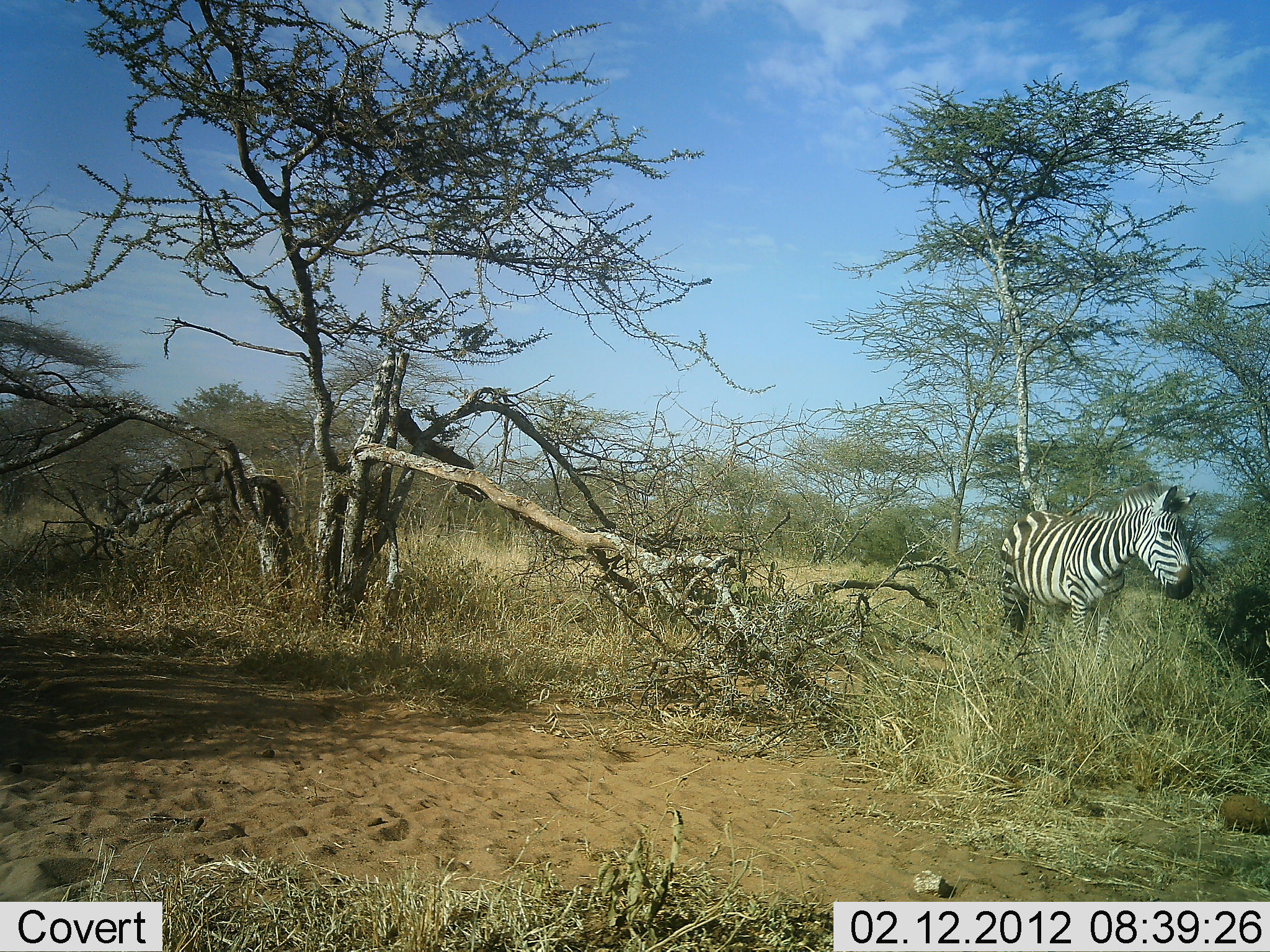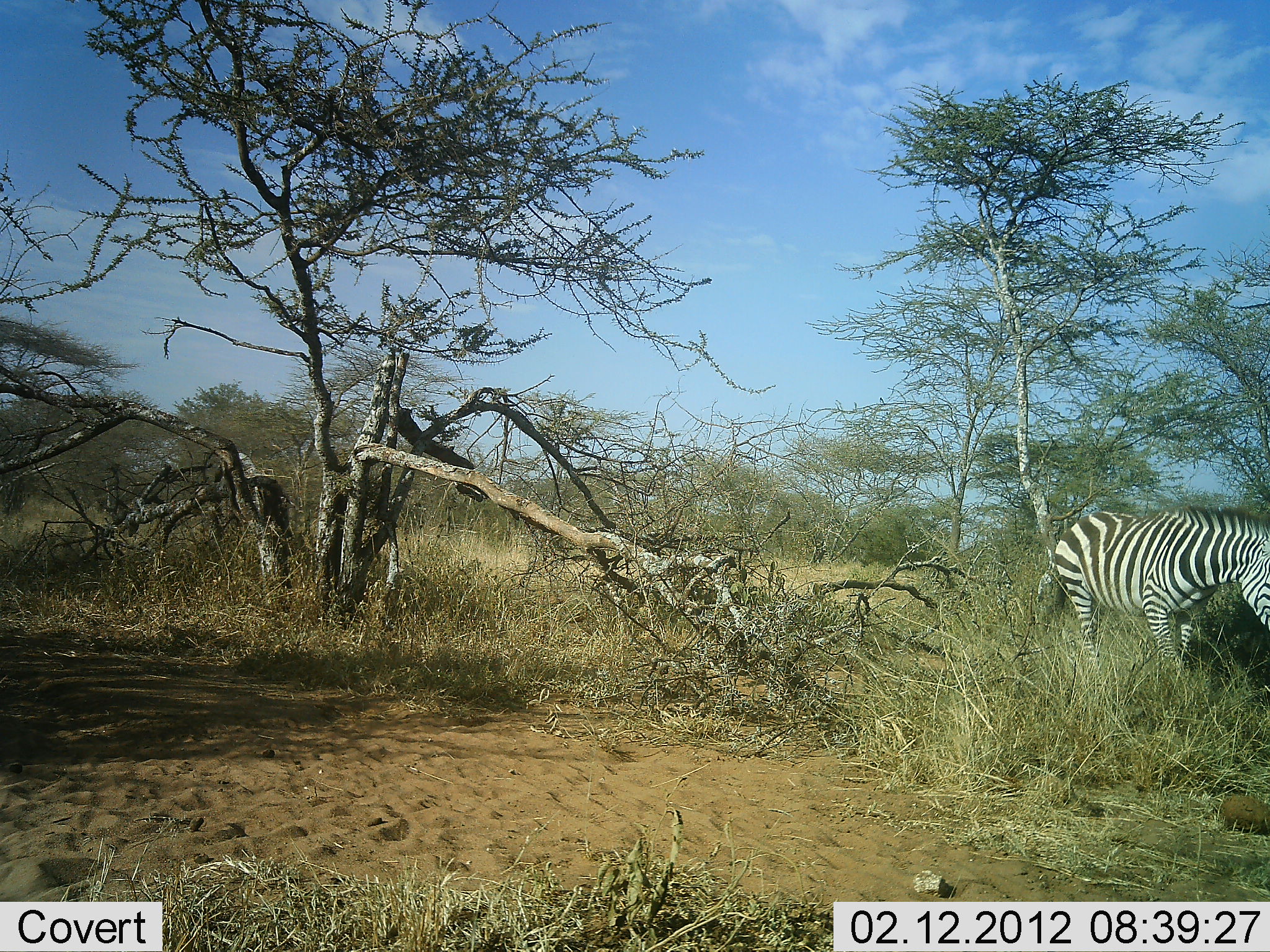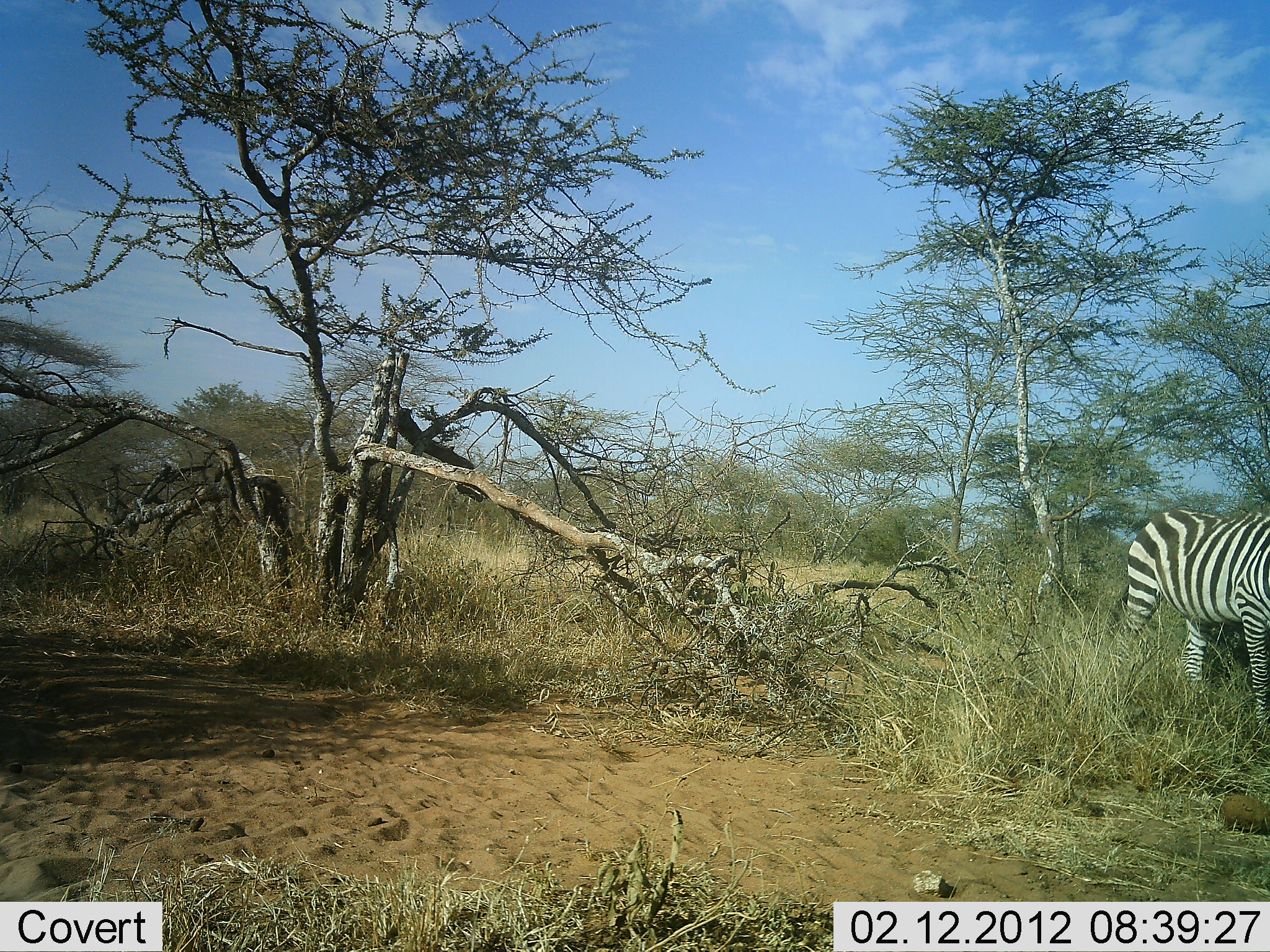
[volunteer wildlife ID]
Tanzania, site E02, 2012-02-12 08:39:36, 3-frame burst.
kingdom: Animalia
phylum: Chordata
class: Mammalia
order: Perissodactyla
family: Equidae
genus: Equus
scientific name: Equus quagga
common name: plains zebra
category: zebra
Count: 1.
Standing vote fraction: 7%.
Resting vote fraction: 0%.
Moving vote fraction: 89%.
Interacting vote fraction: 0%.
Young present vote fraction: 0%.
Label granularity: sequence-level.